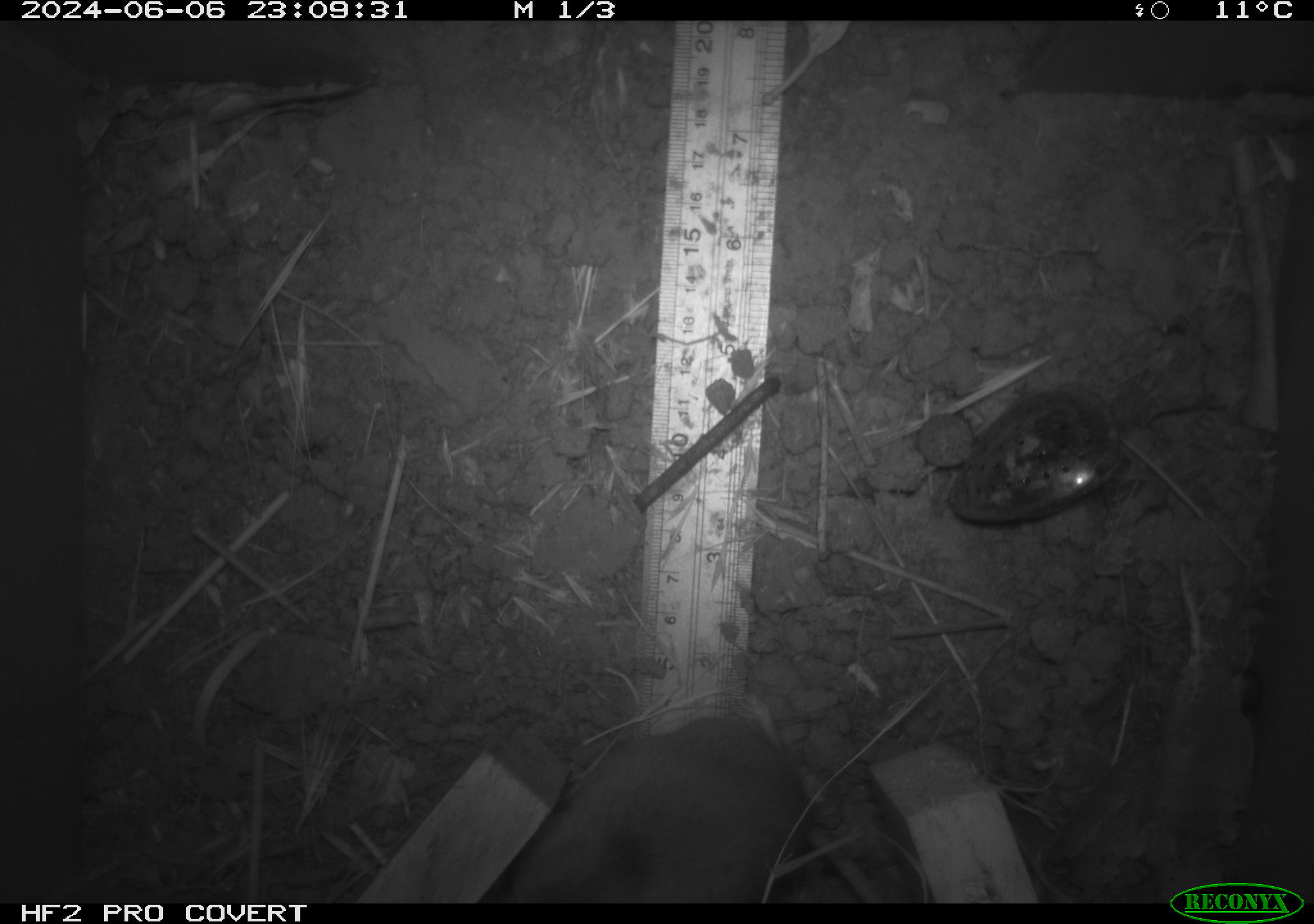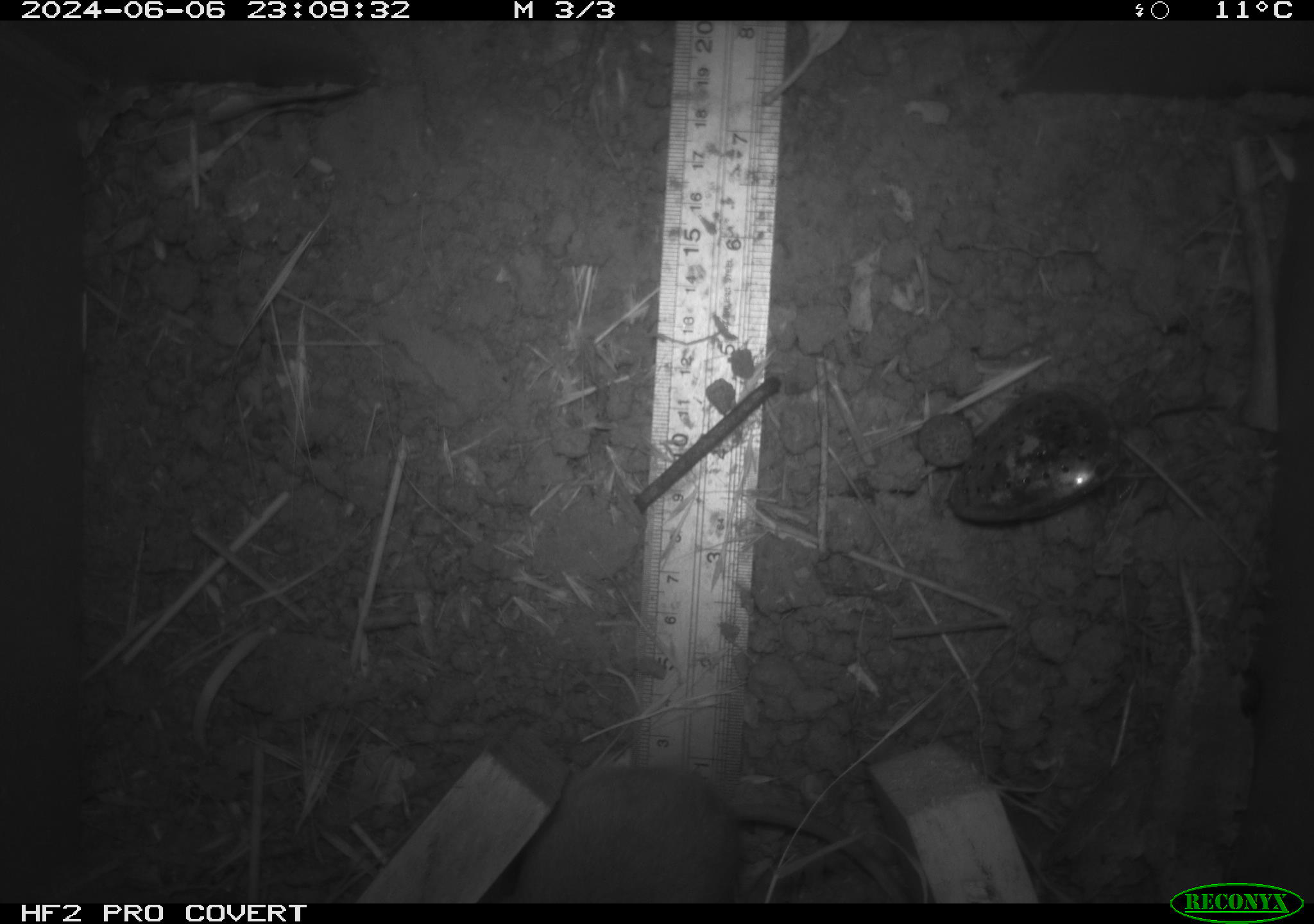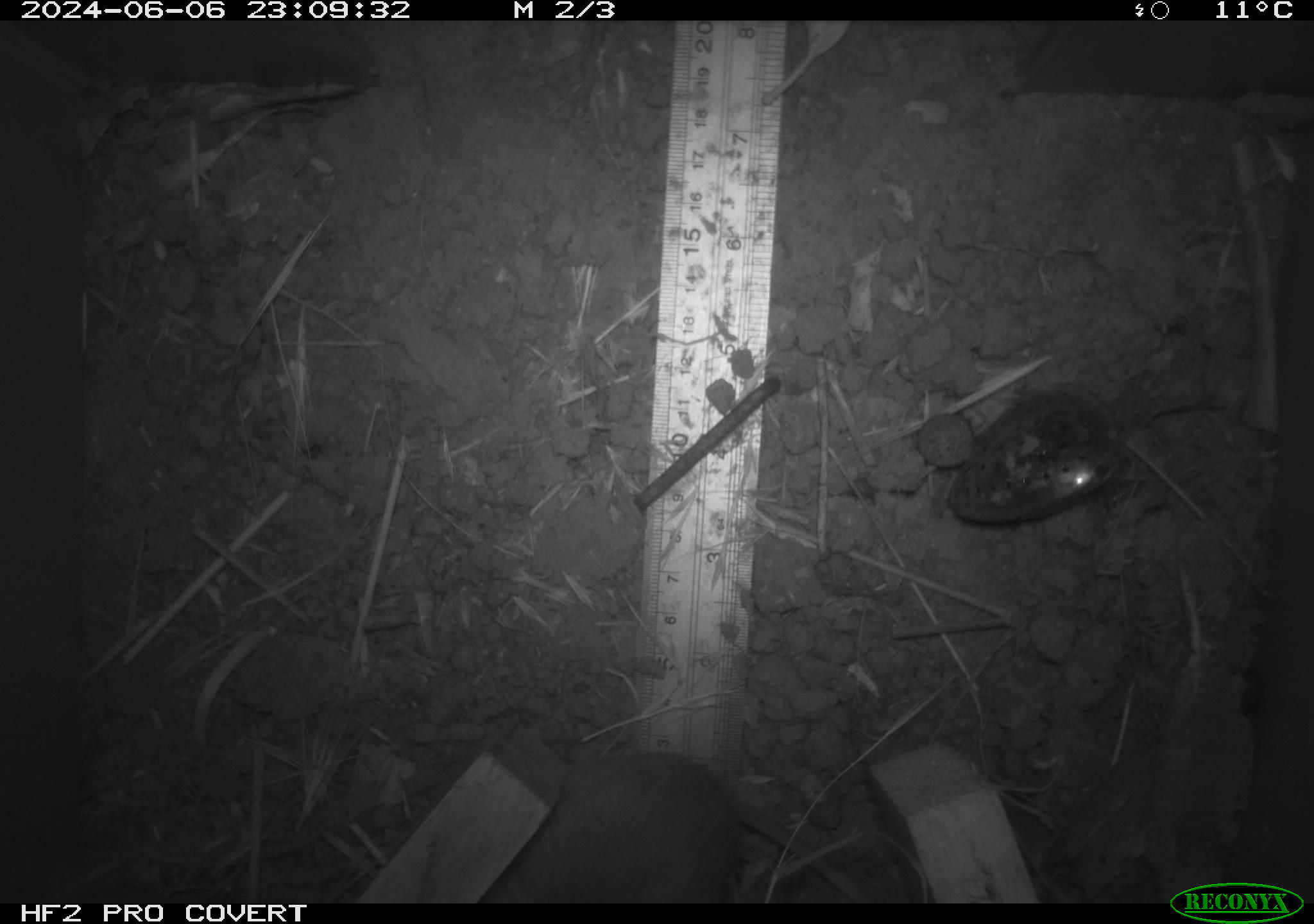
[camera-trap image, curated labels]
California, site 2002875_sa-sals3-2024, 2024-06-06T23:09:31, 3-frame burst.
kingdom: Animalia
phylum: Chordata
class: Mammalia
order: Rodentia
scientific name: Rodentia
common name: rodent